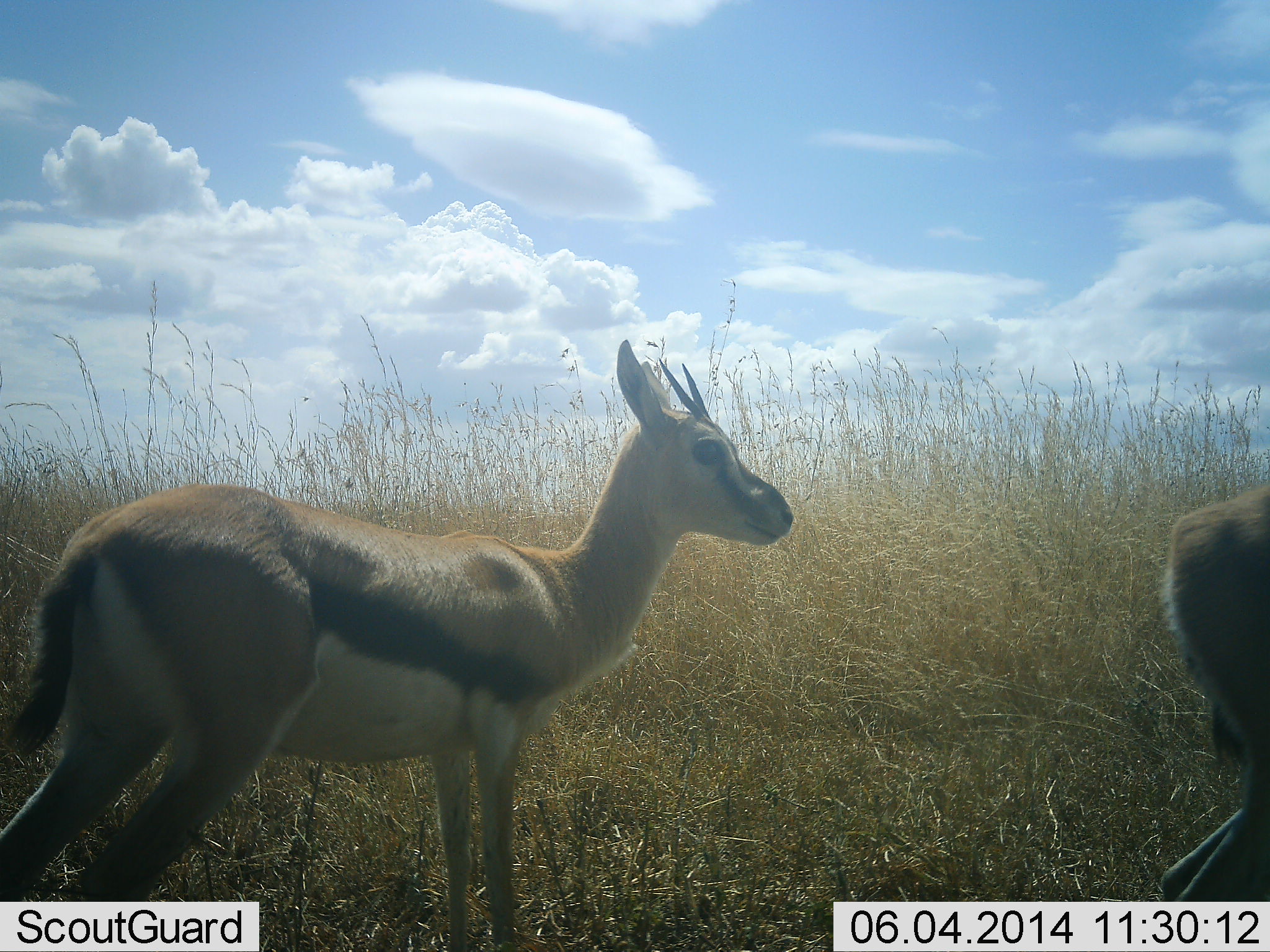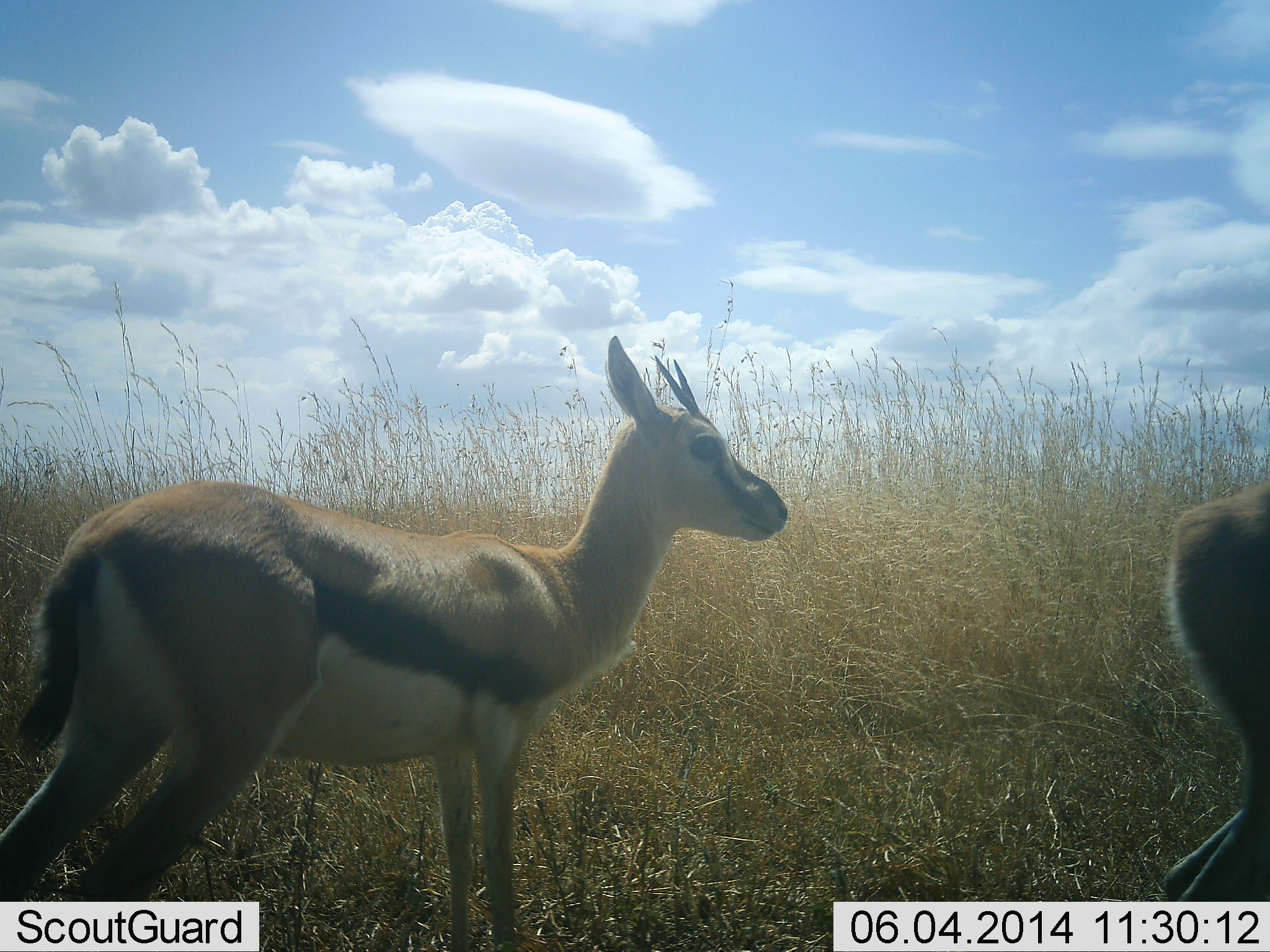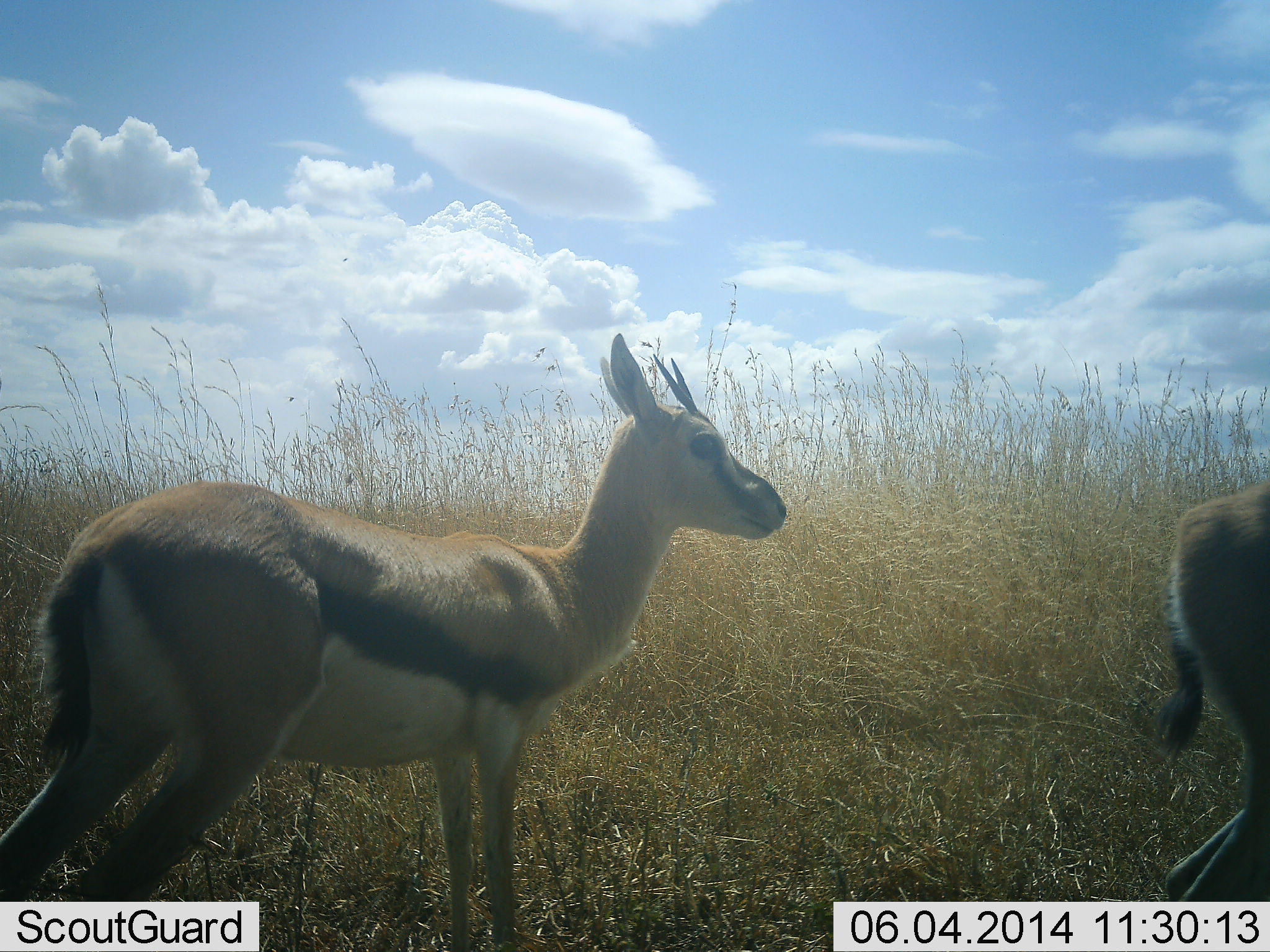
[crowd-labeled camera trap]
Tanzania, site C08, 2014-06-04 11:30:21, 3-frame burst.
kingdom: Animalia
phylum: Chordata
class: Mammalia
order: Artiodactyla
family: Bovidae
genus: Eudorcas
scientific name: Eudorcas thomsonii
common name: thomson's gazelle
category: gazellethomsons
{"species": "gazellethomsons (thomson's gazelle) (Eudorcas thomsonii)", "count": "2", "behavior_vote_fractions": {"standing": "100%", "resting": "0%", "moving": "0%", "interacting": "10%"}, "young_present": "0%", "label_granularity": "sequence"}